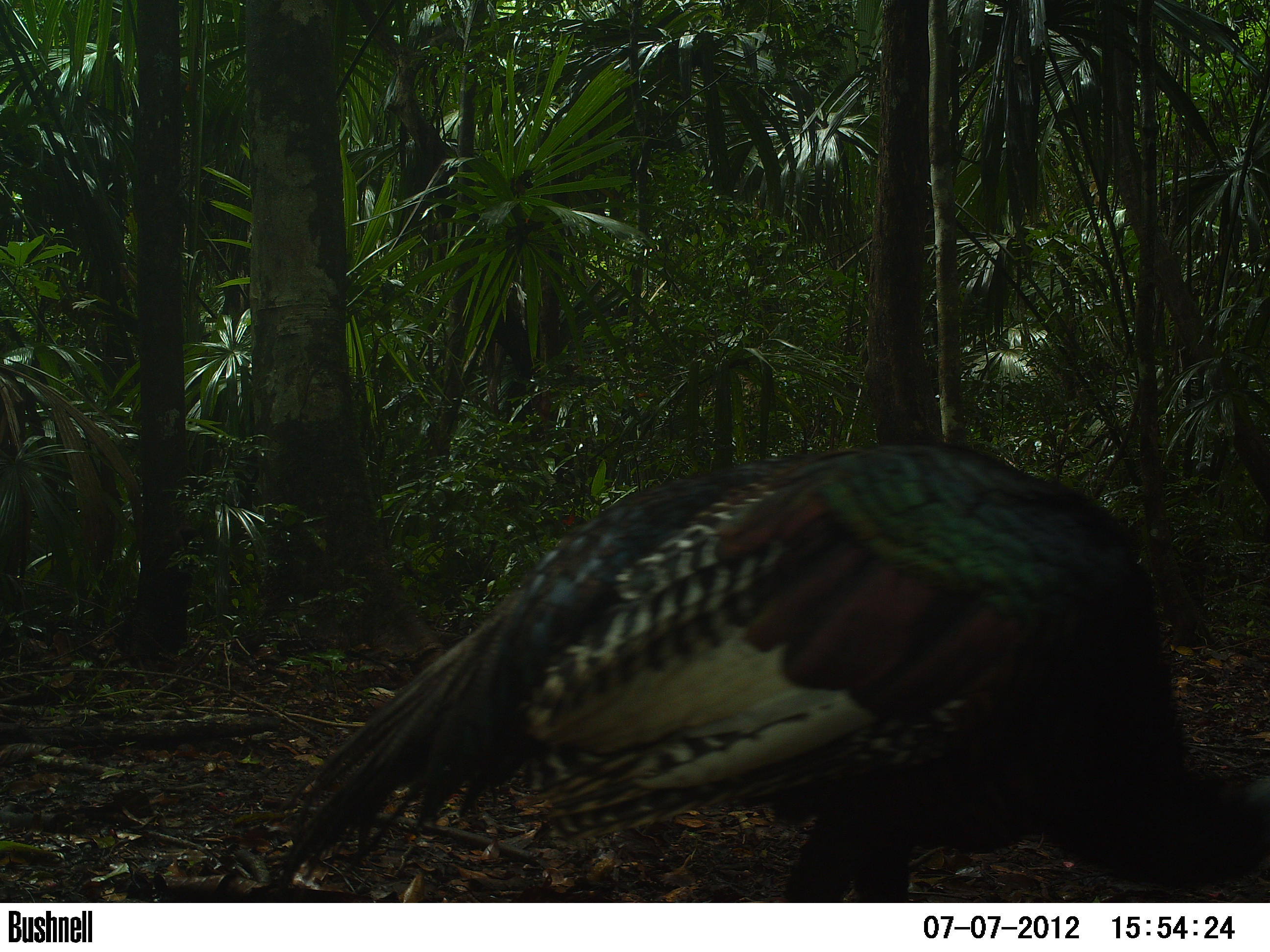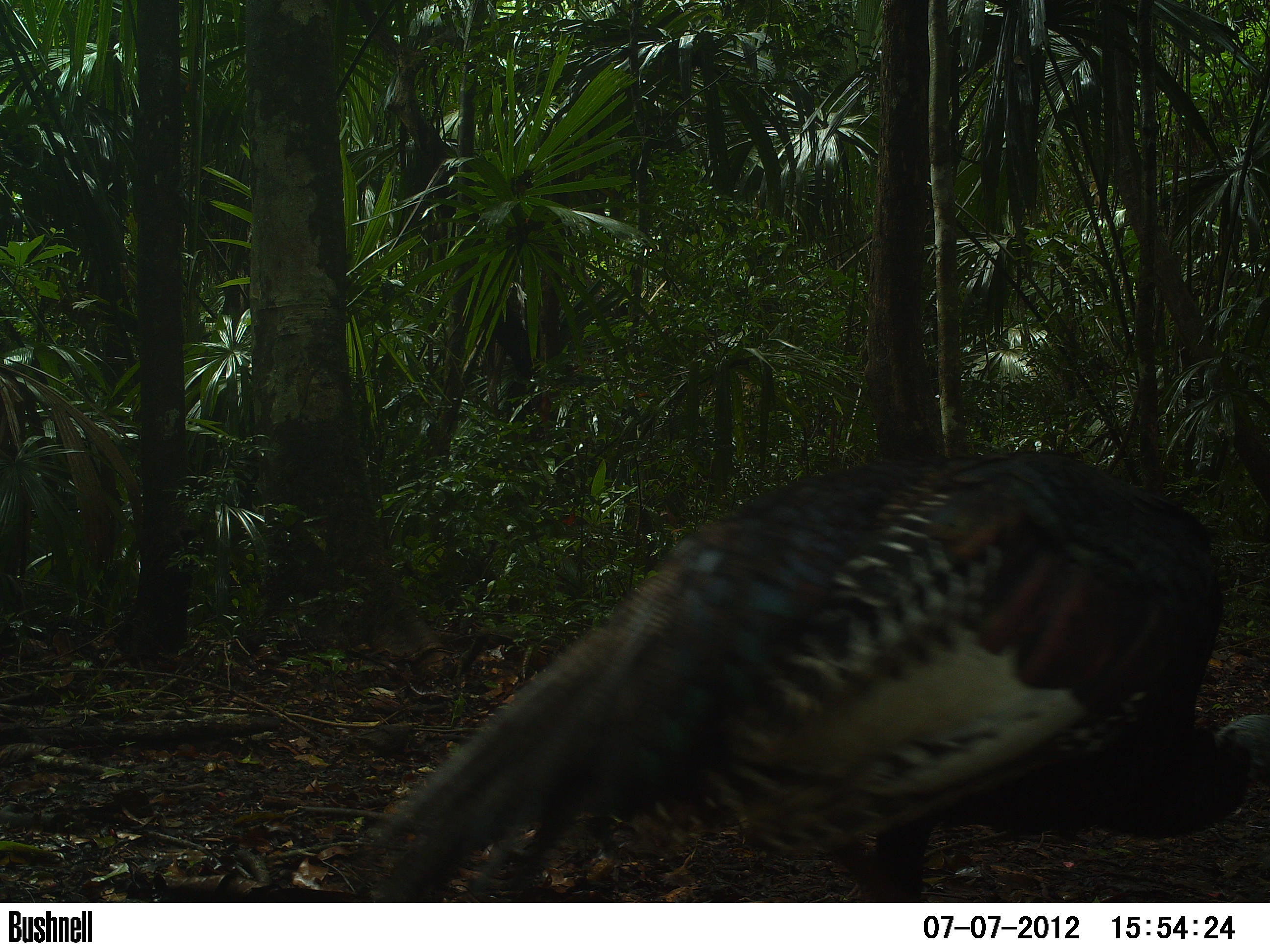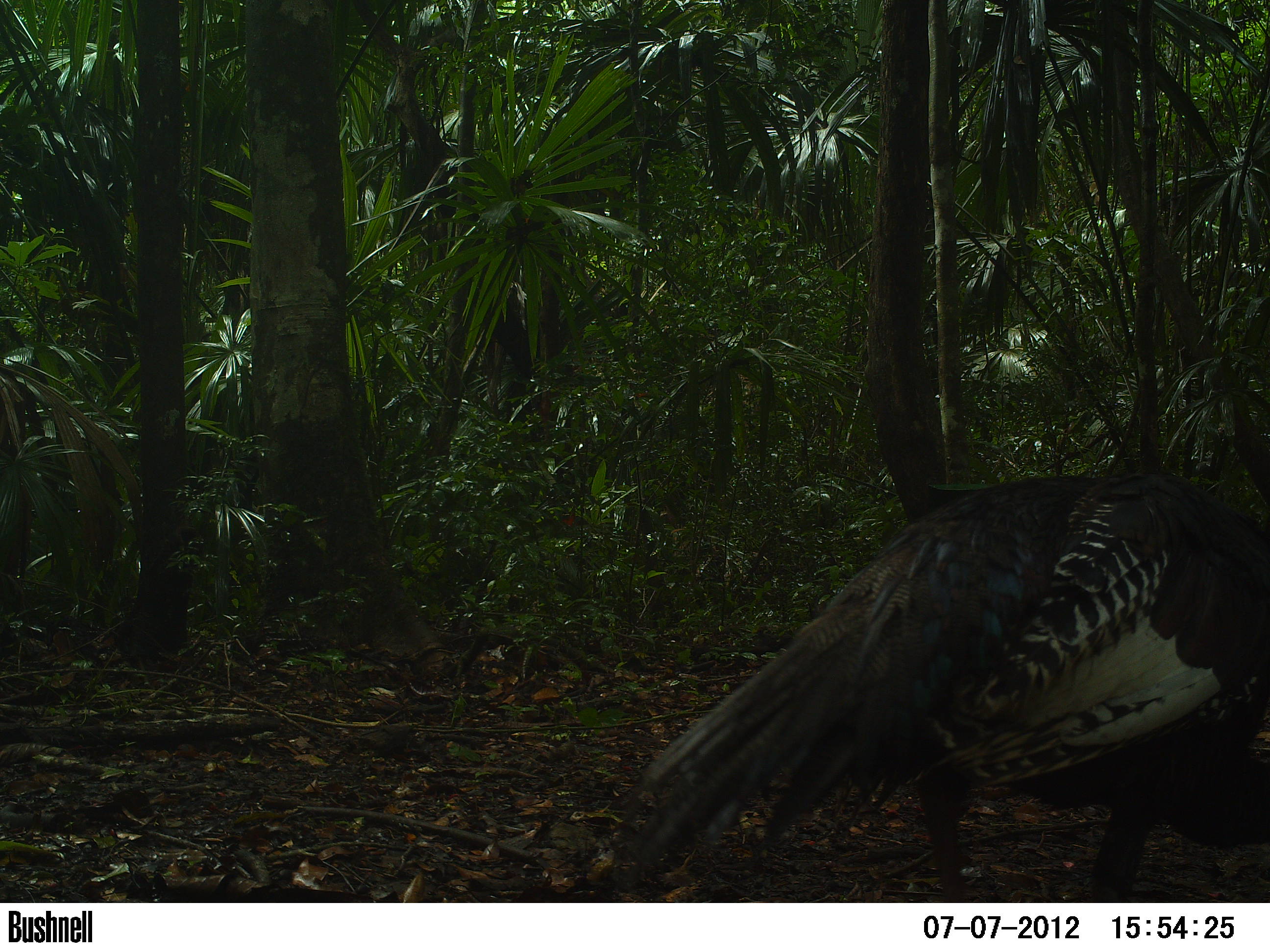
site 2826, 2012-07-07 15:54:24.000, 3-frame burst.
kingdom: Animalia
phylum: Chordata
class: Aves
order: Galliformes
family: Phasianidae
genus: Meleagris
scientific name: Meleagris ocellata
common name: ocellated turkey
Meleagris ocellata (ocellated turkey), count 2, age adult.